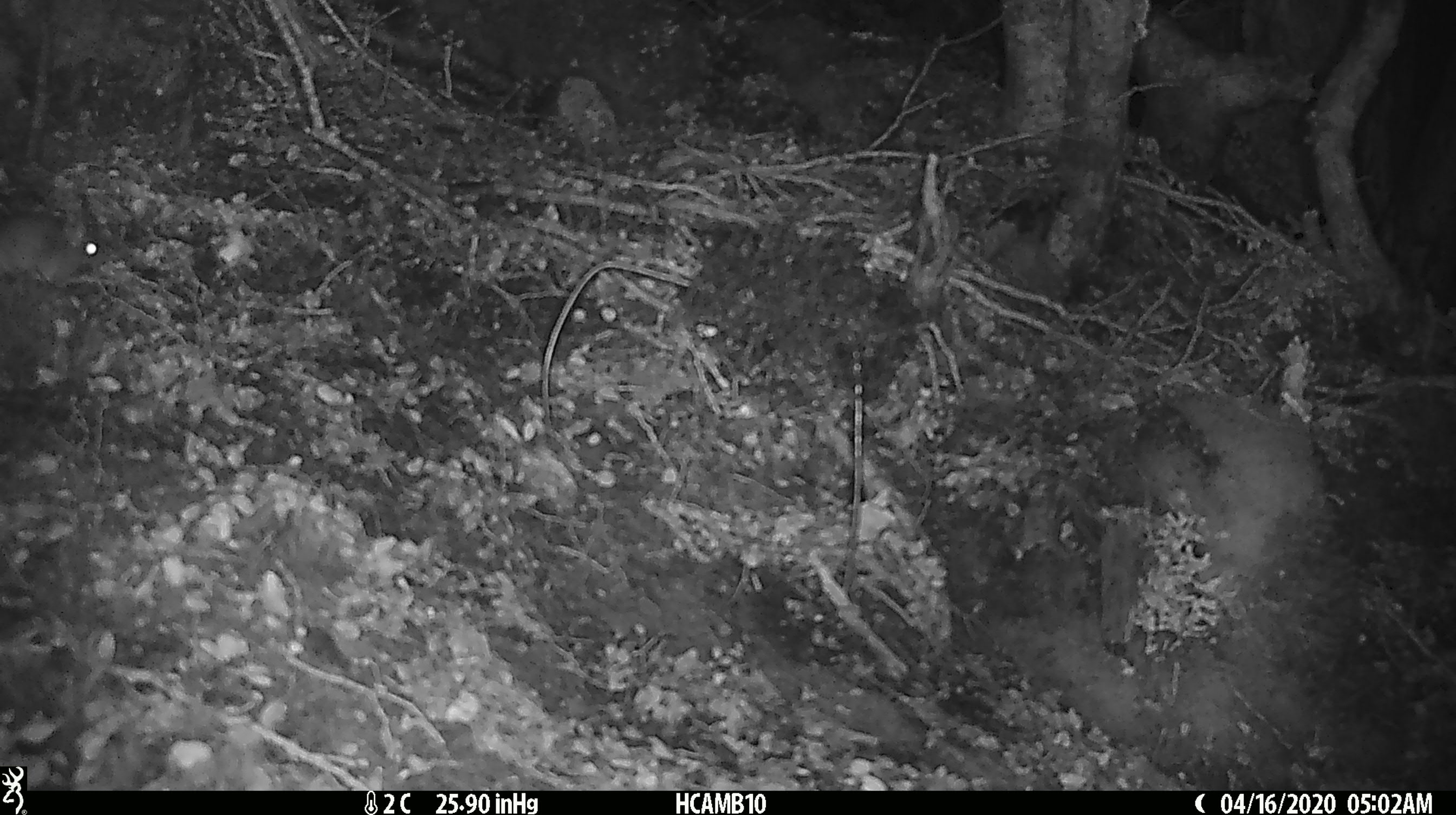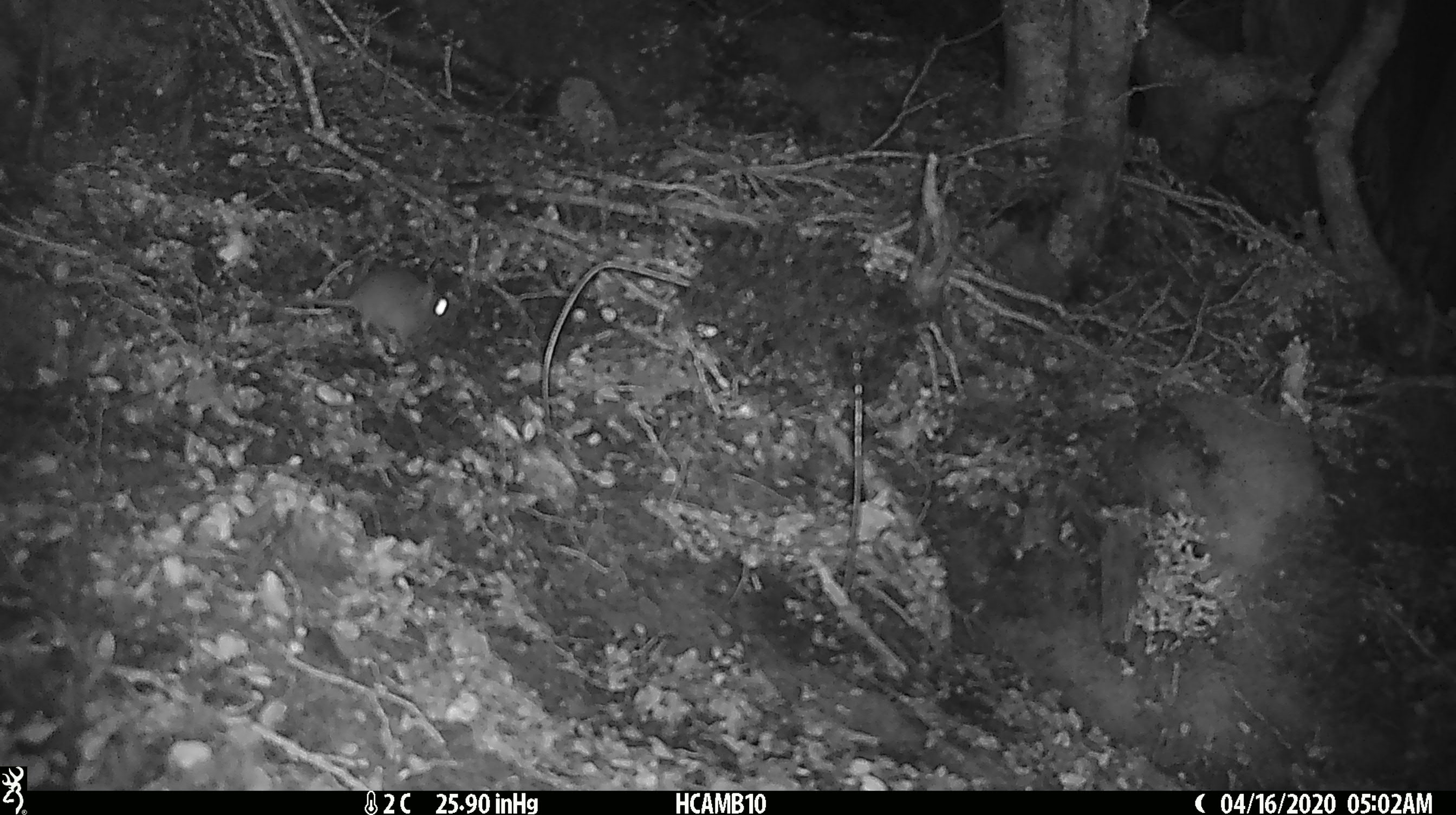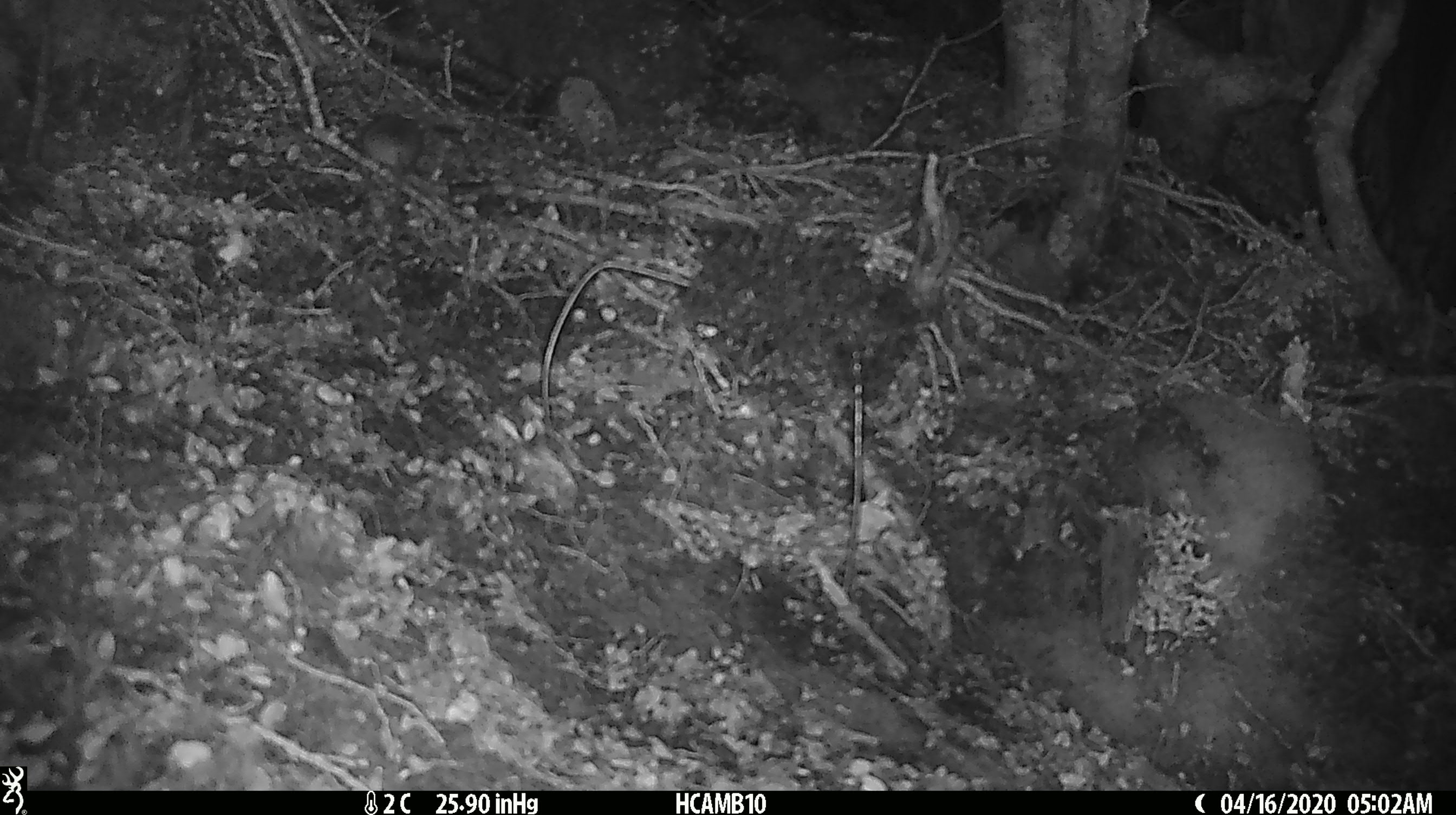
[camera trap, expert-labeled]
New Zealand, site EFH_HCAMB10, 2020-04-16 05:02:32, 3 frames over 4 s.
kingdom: Animalia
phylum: Chordata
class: Mammalia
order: Rodentia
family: Muridae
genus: Mus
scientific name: Mus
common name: mouse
Mouse (Mus).